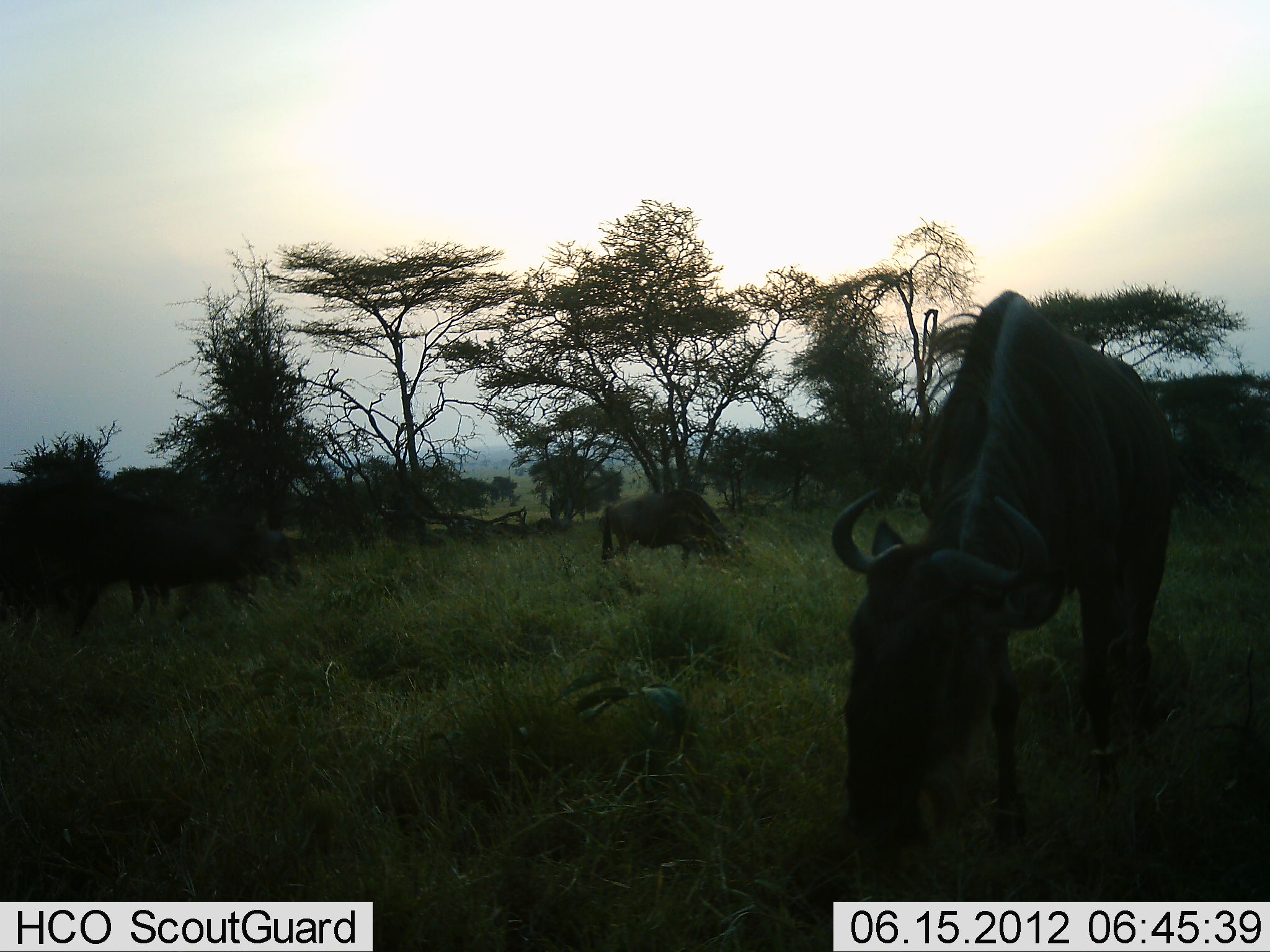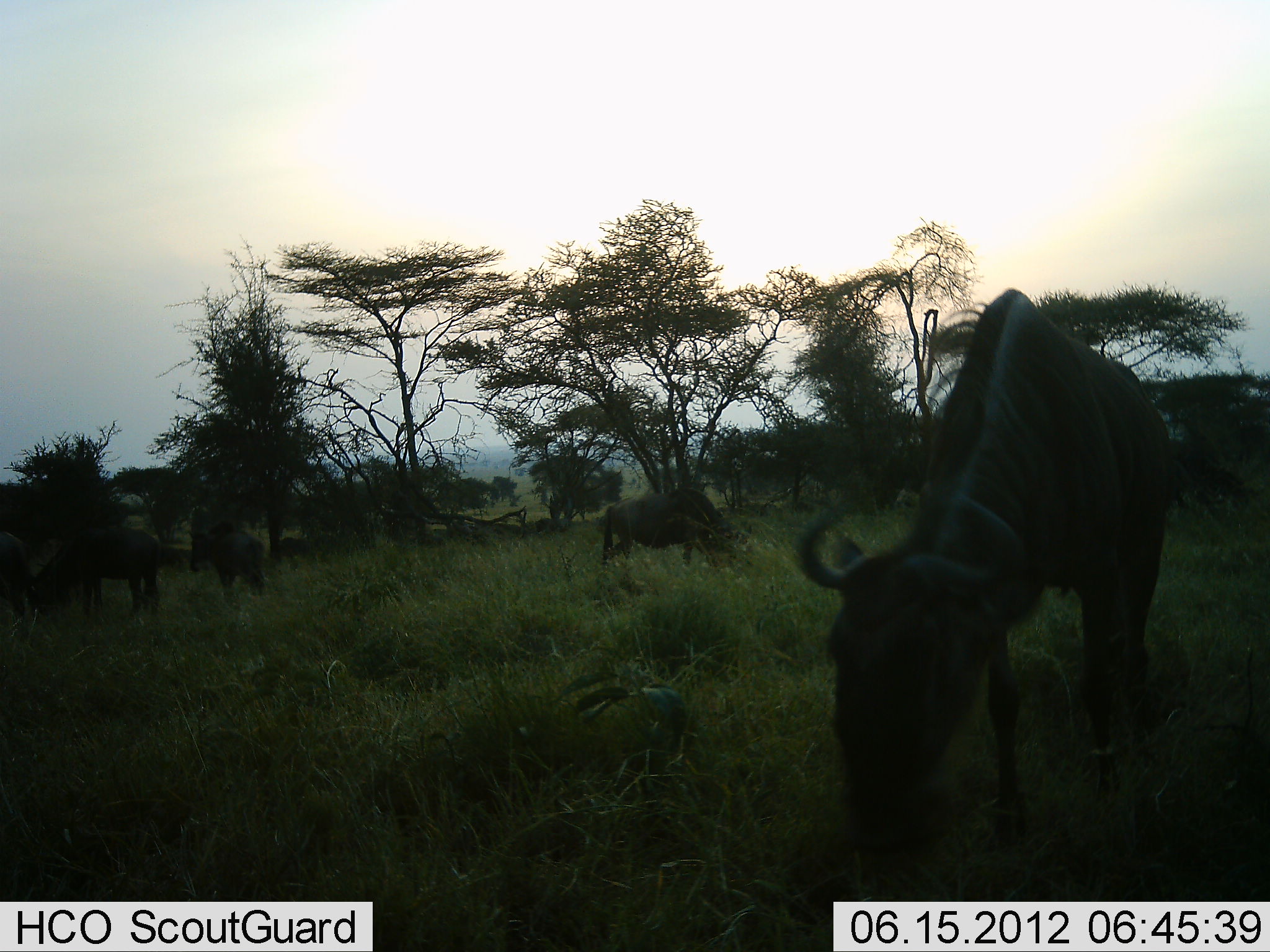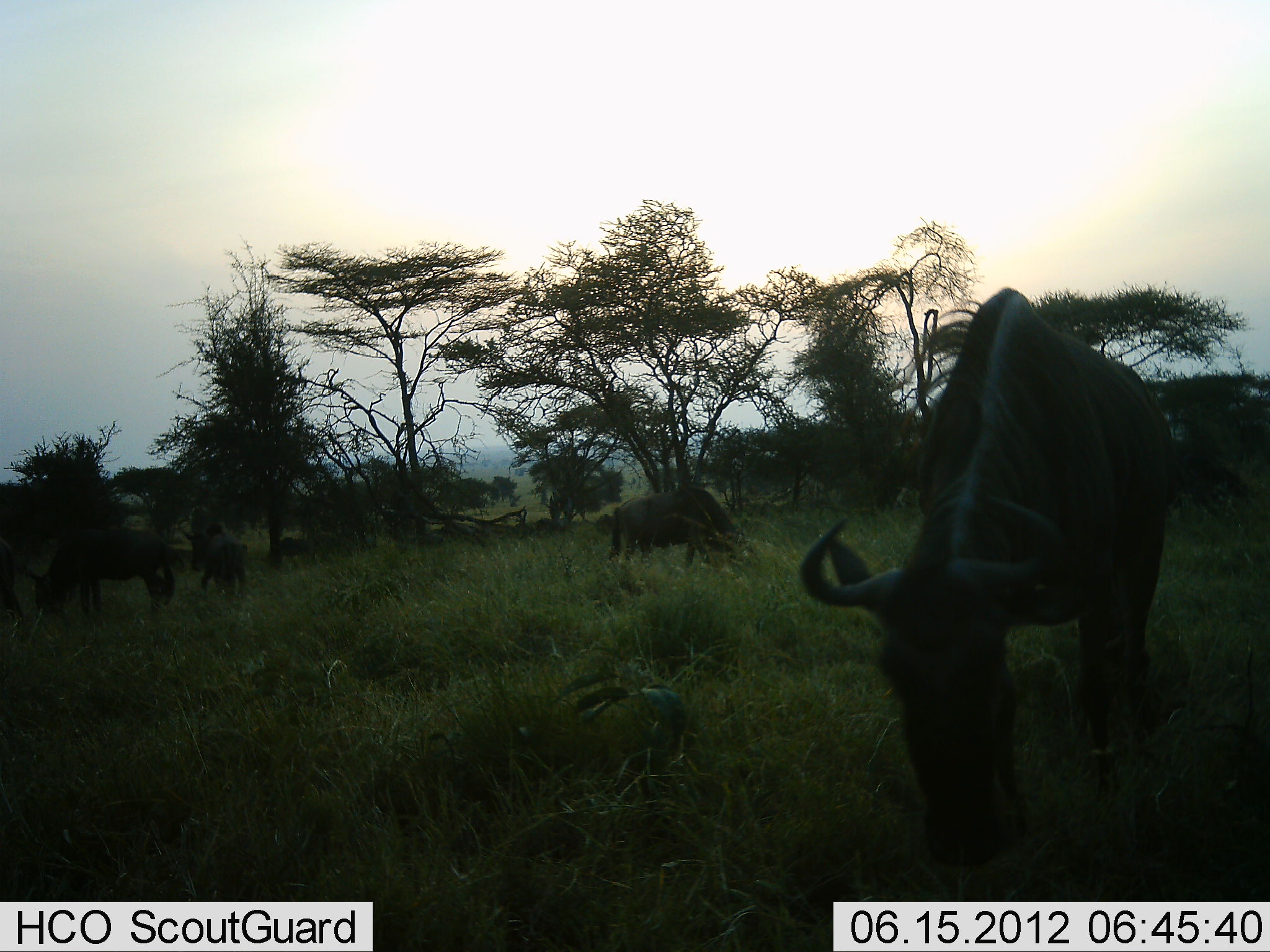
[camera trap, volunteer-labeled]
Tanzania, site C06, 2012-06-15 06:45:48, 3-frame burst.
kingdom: Animalia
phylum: Chordata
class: Mammalia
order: Artiodactyla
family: Bovidae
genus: Connochaetes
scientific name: Connochaetes taurinus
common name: blue wildebeest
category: wildebeest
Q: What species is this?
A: Wildebeest (blue wildebeest) (Connochaetes taurinus).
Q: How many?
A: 5.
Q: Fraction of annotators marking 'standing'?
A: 60%.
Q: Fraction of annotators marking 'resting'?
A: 0%.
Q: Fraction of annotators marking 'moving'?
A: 60%.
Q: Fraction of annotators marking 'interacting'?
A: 0%.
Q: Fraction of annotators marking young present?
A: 0%.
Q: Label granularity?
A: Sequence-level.